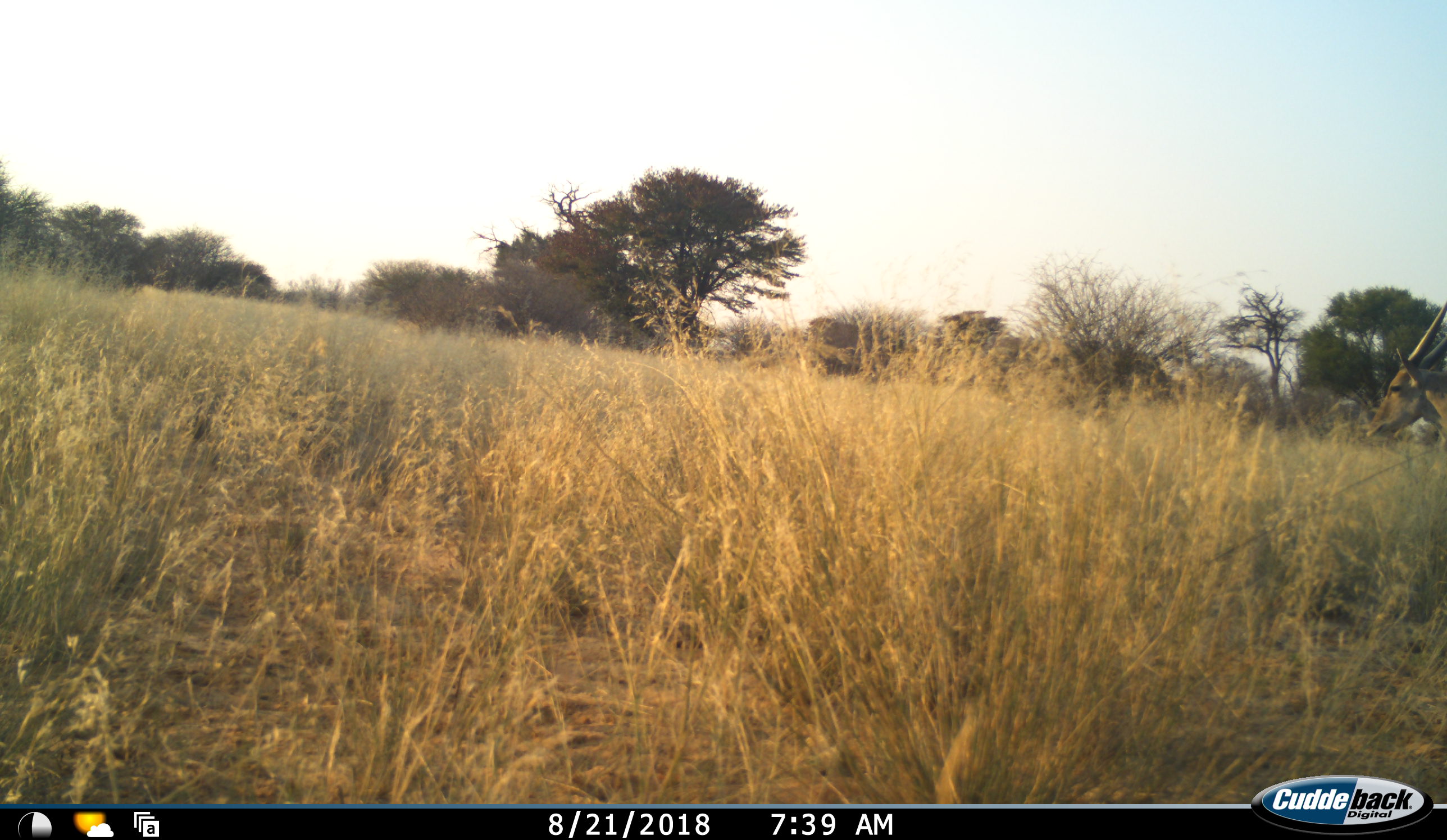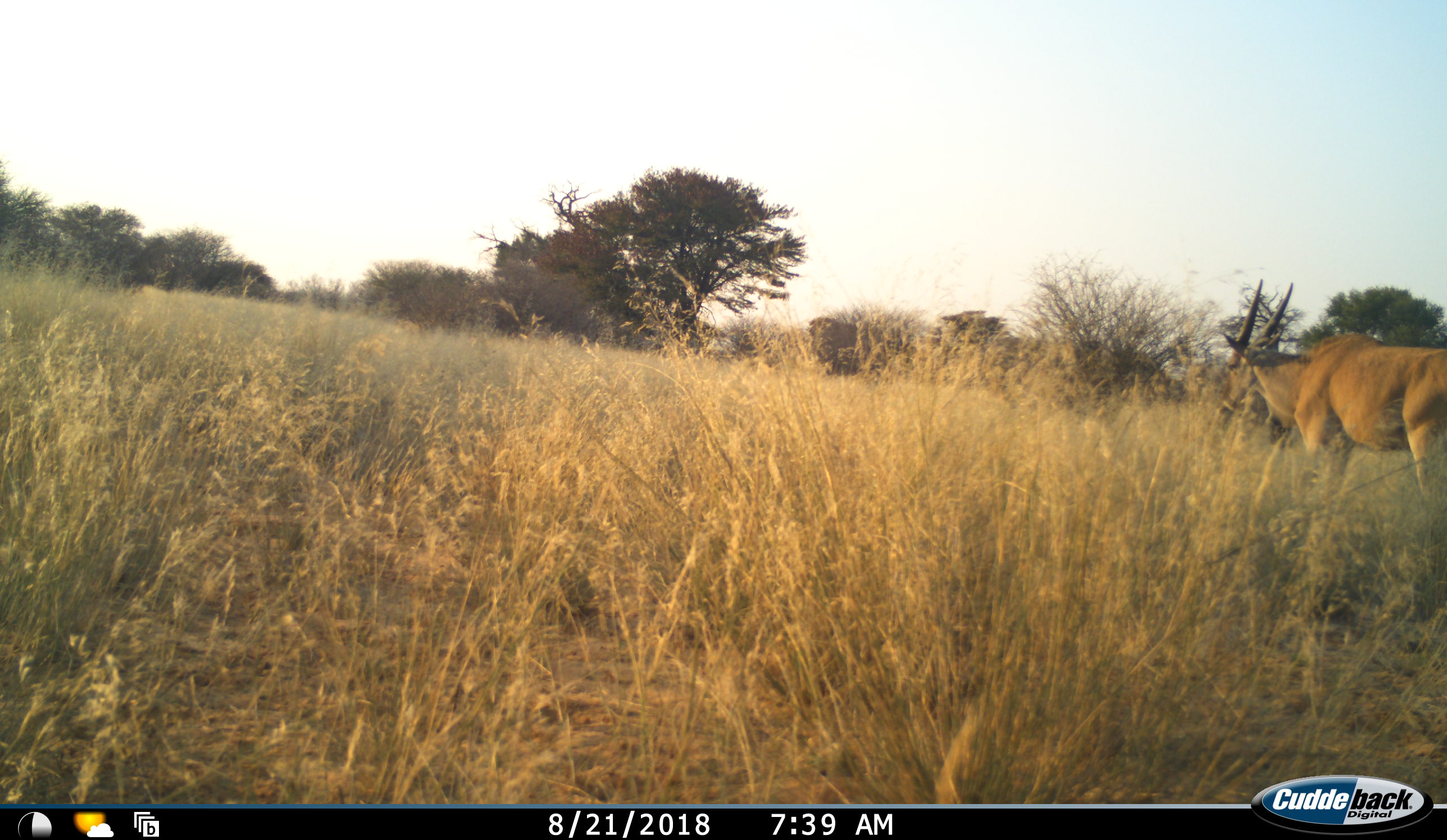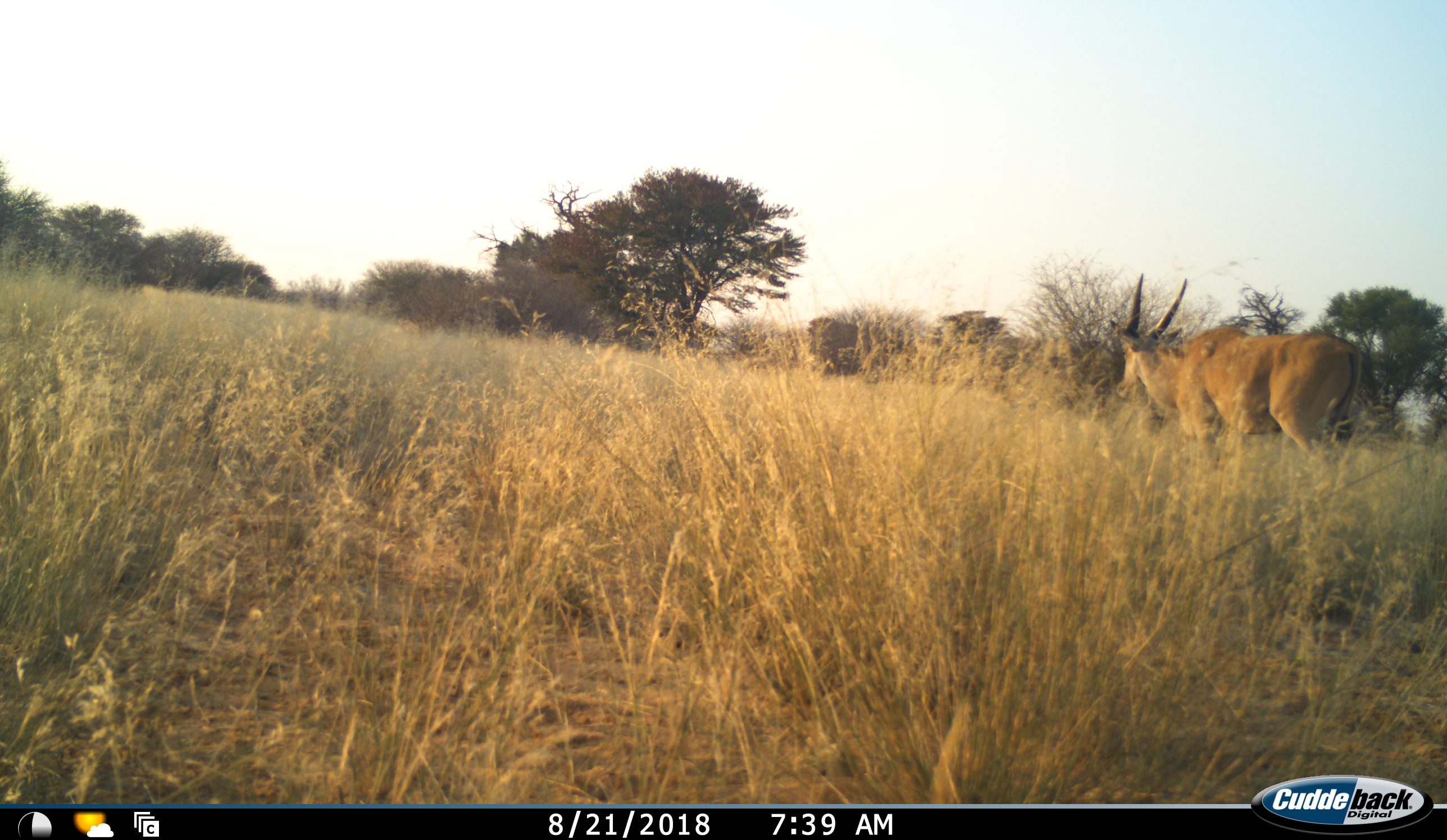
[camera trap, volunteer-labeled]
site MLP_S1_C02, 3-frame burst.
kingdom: Animalia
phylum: Chordata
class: Mammalia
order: Artiodactyla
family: Bovidae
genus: Tragelaphus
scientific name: Tragelaphus oryx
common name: eland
Eland (Tragelaphus oryx), count 1. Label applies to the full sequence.